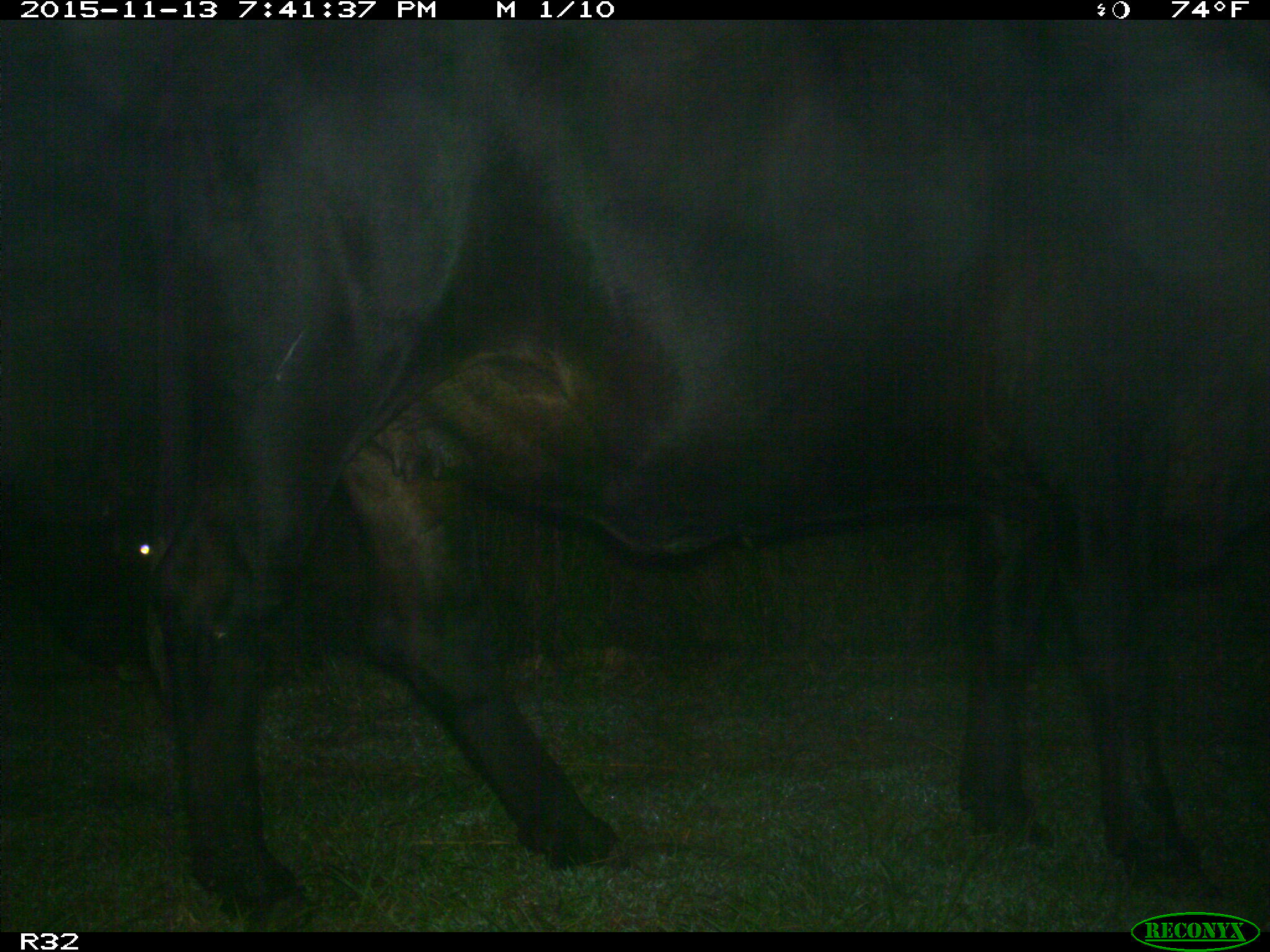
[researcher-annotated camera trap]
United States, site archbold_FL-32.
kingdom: Animalia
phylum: Chordata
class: Mammalia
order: Artiodactyla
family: Bovidae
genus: Bos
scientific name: Bos taurus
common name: domestic cow